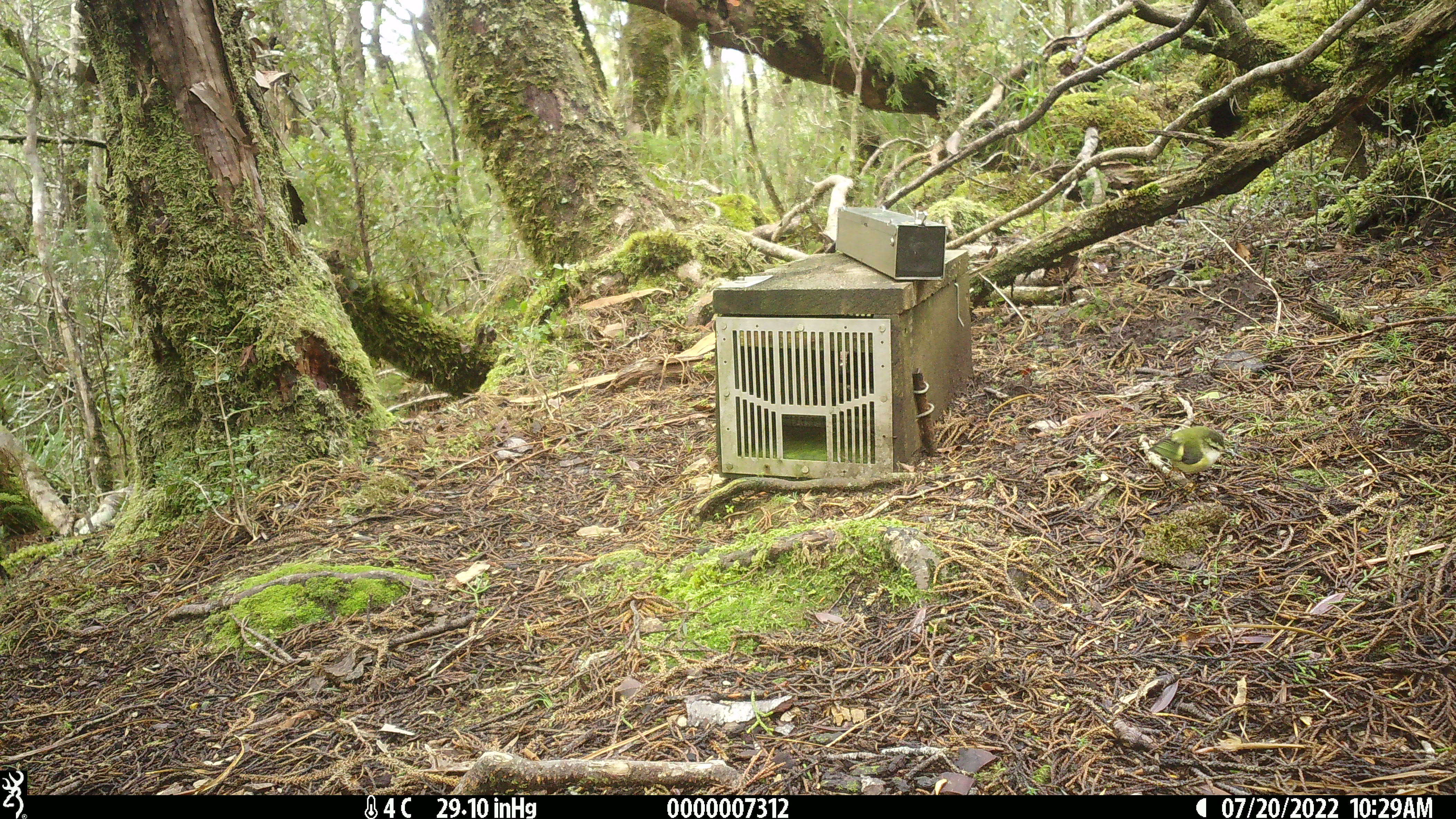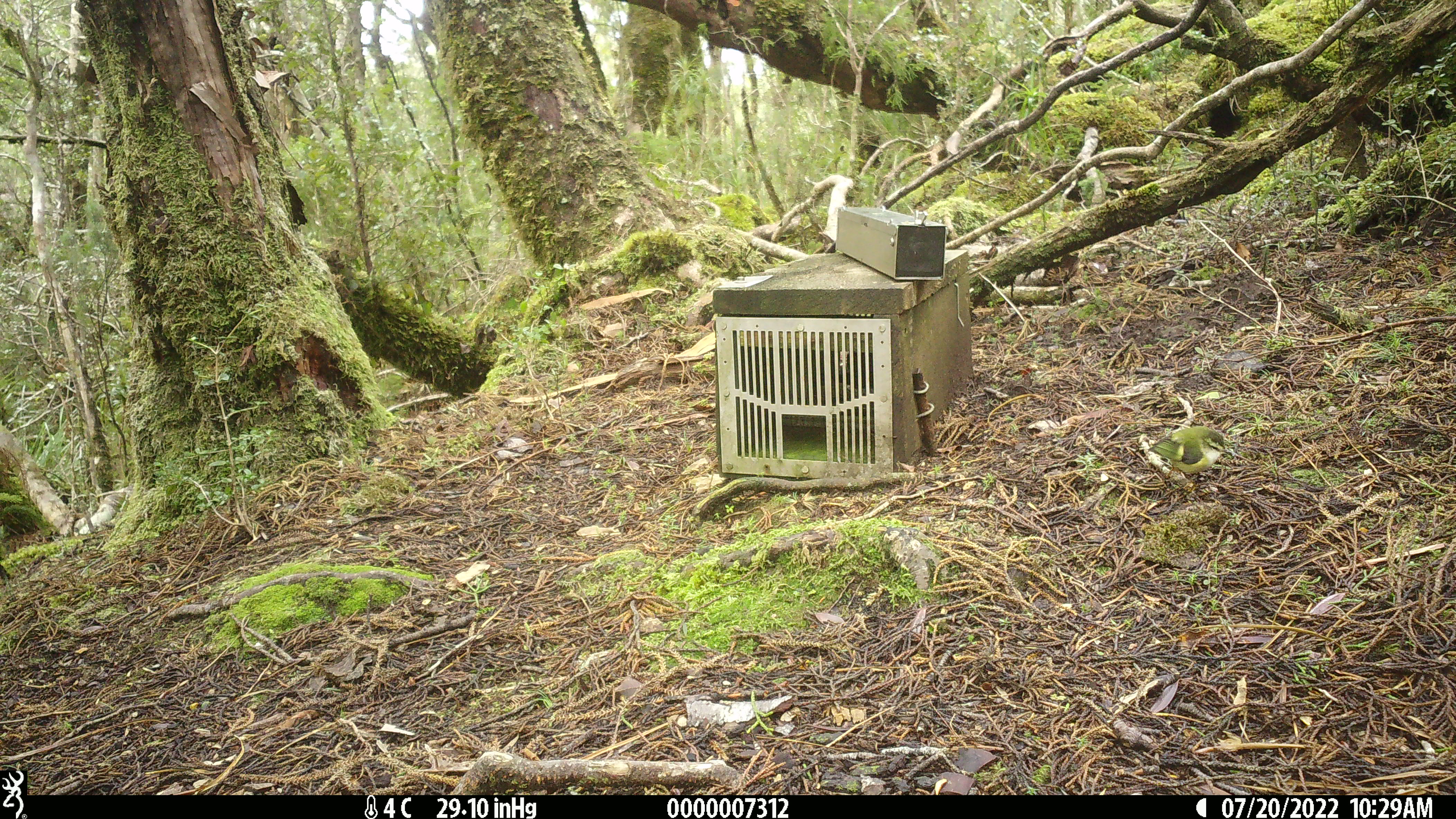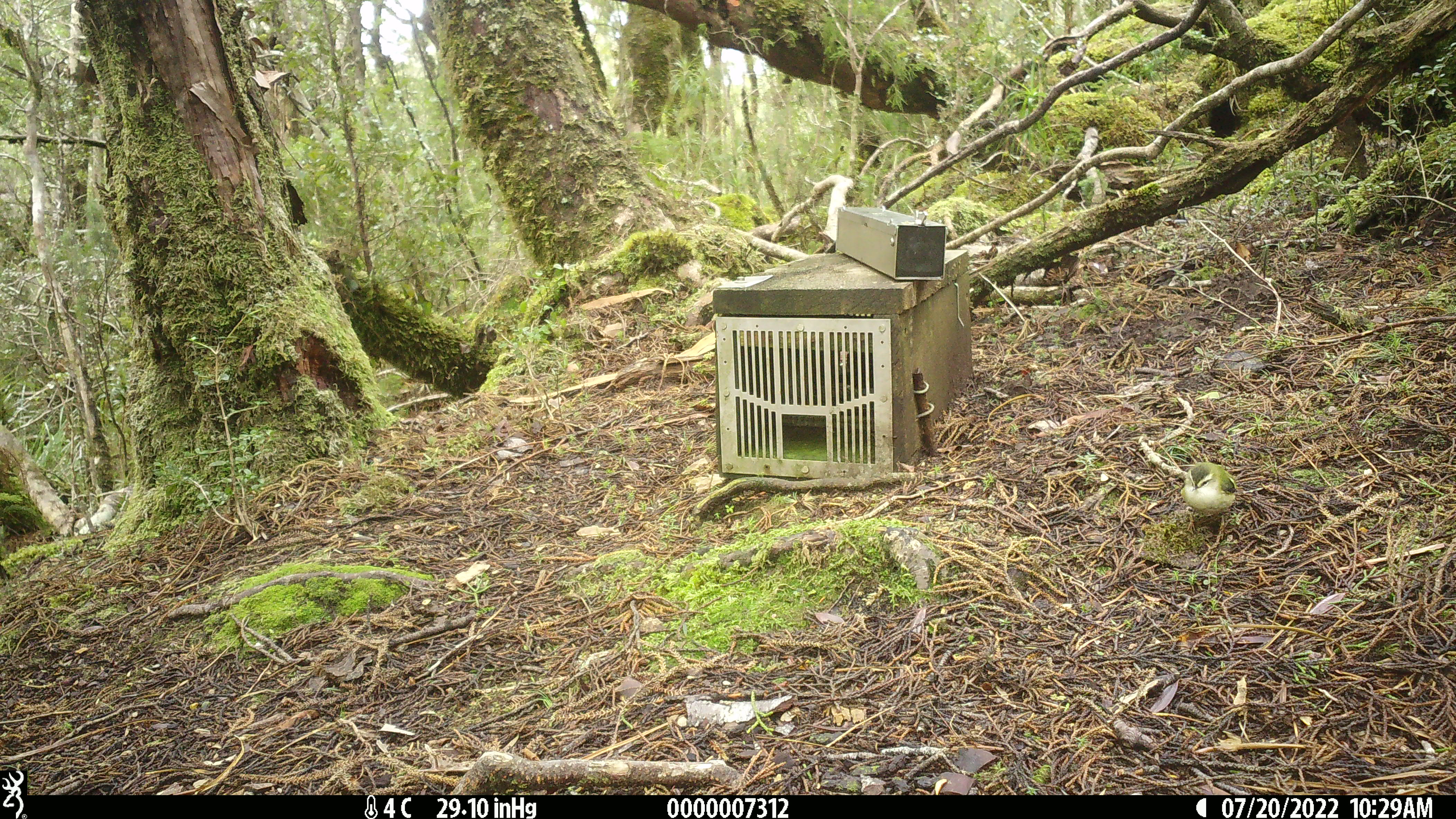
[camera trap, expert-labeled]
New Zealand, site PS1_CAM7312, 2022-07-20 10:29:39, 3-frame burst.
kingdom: Animalia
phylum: Chordata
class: Aves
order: Passeriformes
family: Acanthisittidae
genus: Acanthisitta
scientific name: Acanthisitta chloris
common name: rifleman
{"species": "rifleman (Acanthisitta chloris)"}